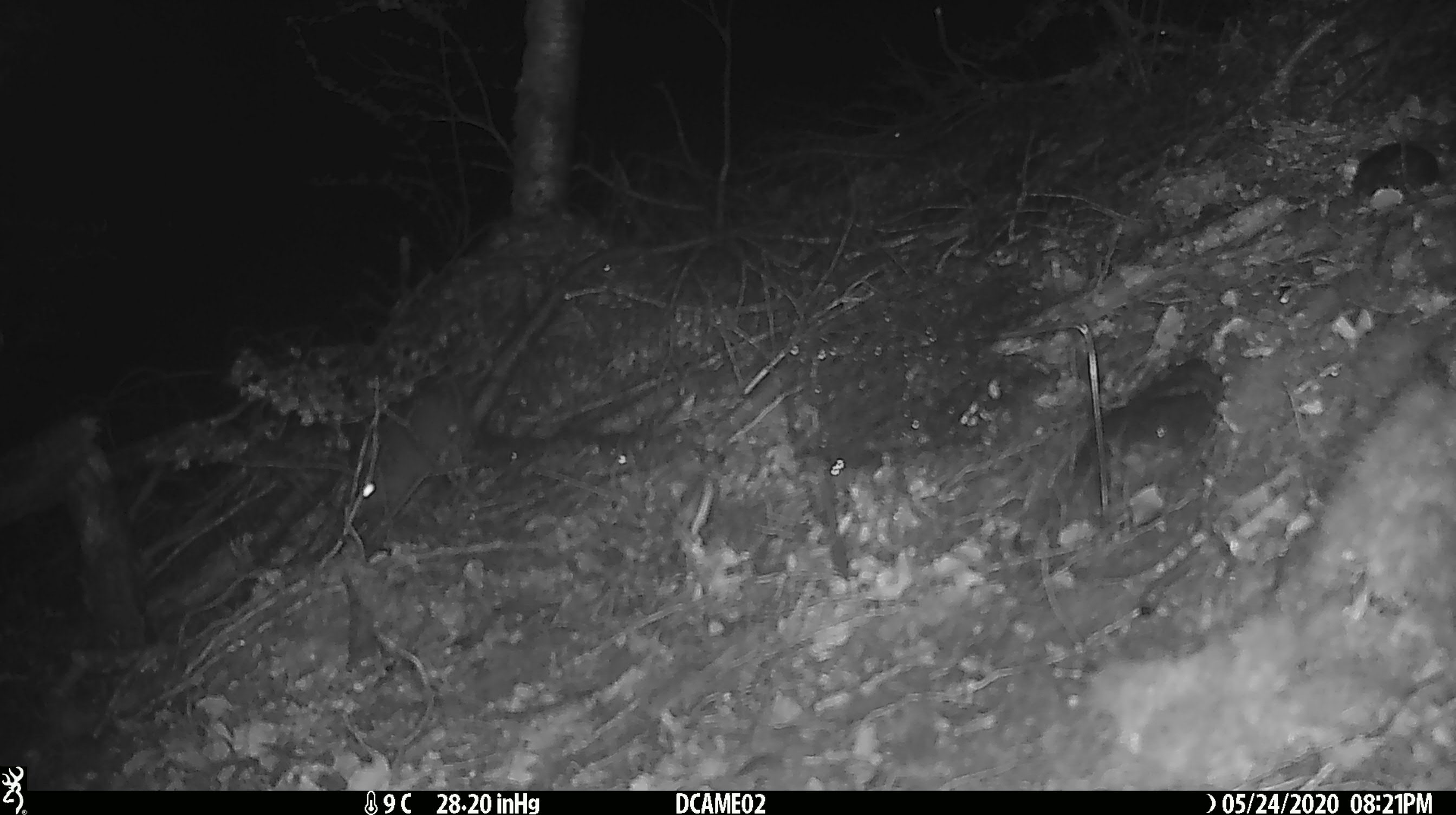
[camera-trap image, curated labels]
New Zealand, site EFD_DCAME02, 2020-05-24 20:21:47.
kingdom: Animalia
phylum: Chordata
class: Mammalia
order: Rodentia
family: Muridae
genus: Rattus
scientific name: Rattus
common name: rat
Rat (Rattus).